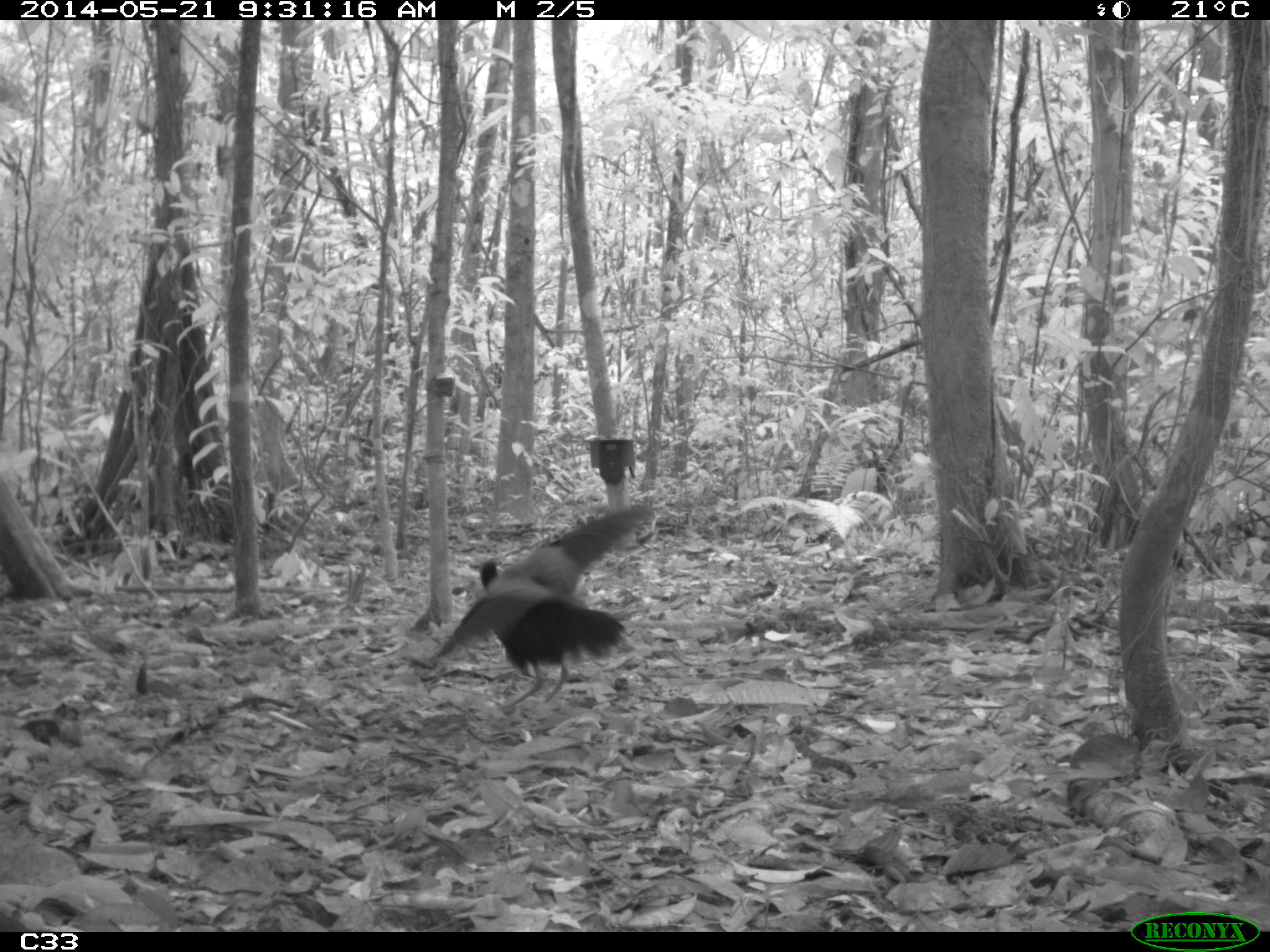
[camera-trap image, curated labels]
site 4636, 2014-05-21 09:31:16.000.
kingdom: Animalia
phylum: Chordata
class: Aves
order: Gruiformes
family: Psophiidae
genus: Psophia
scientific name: Psophia crepitans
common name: gray-winged trumpeter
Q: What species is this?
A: Psophia crepitans (gray-winged trumpeter).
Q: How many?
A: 2.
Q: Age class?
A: Adult.